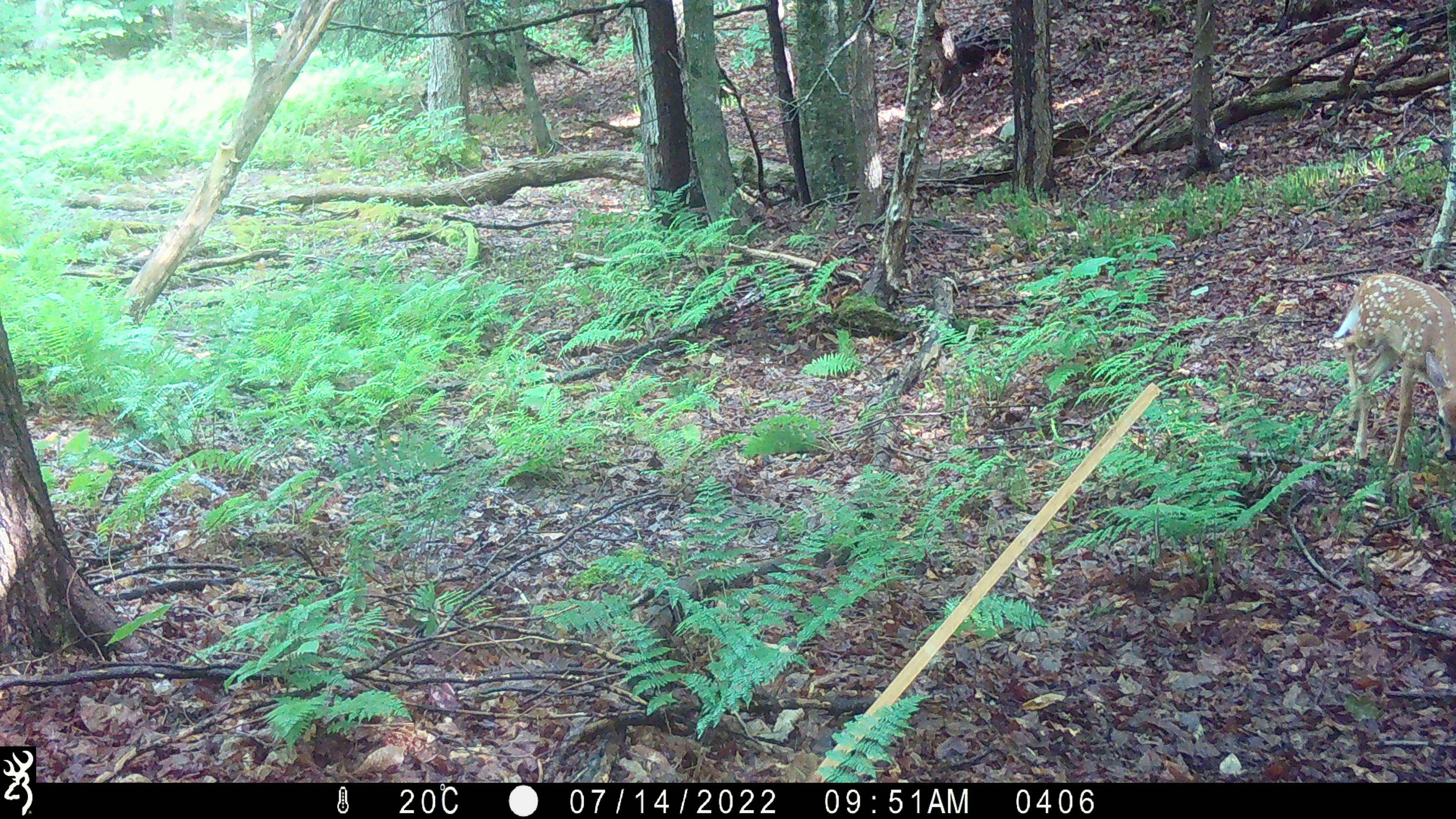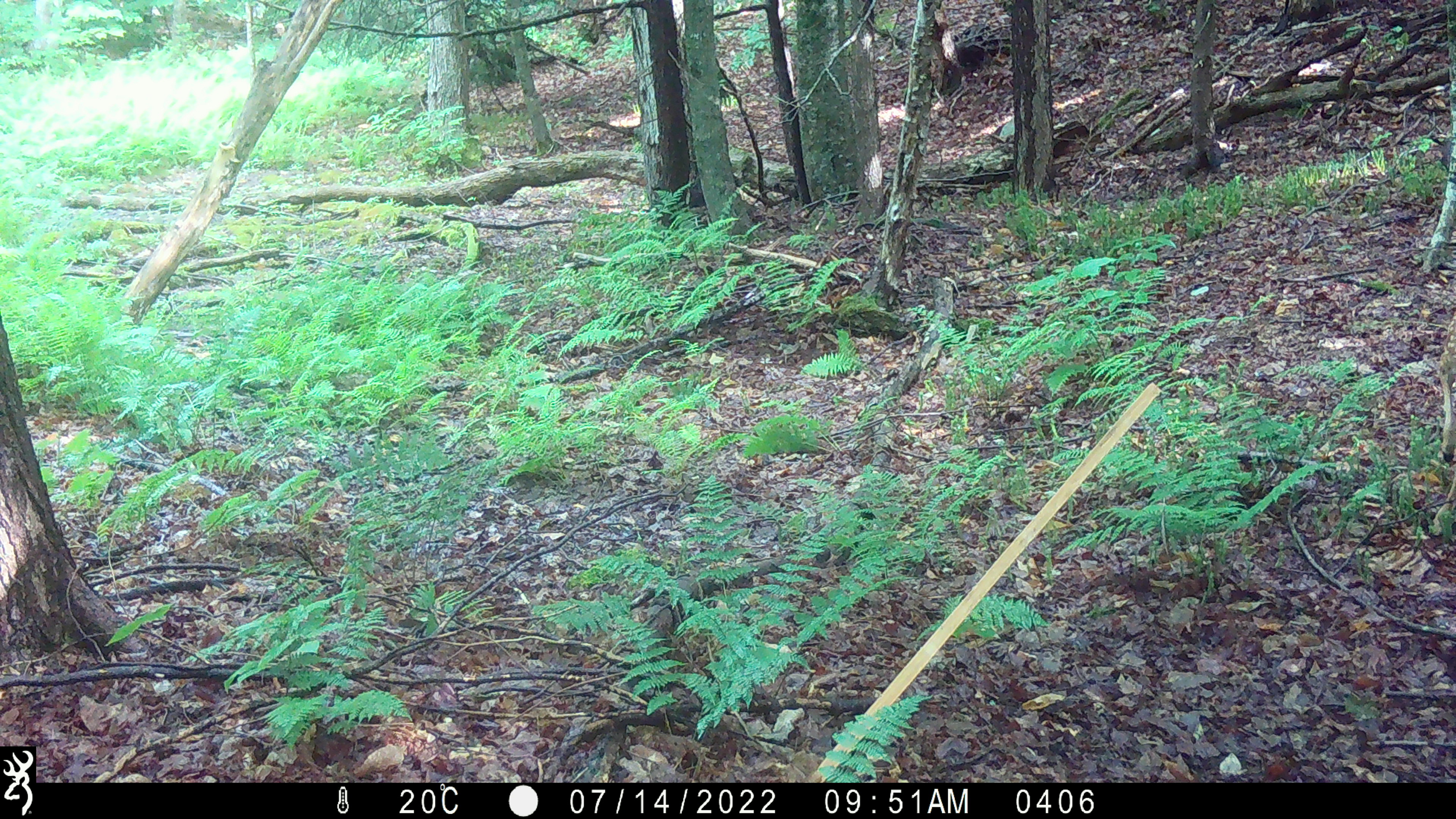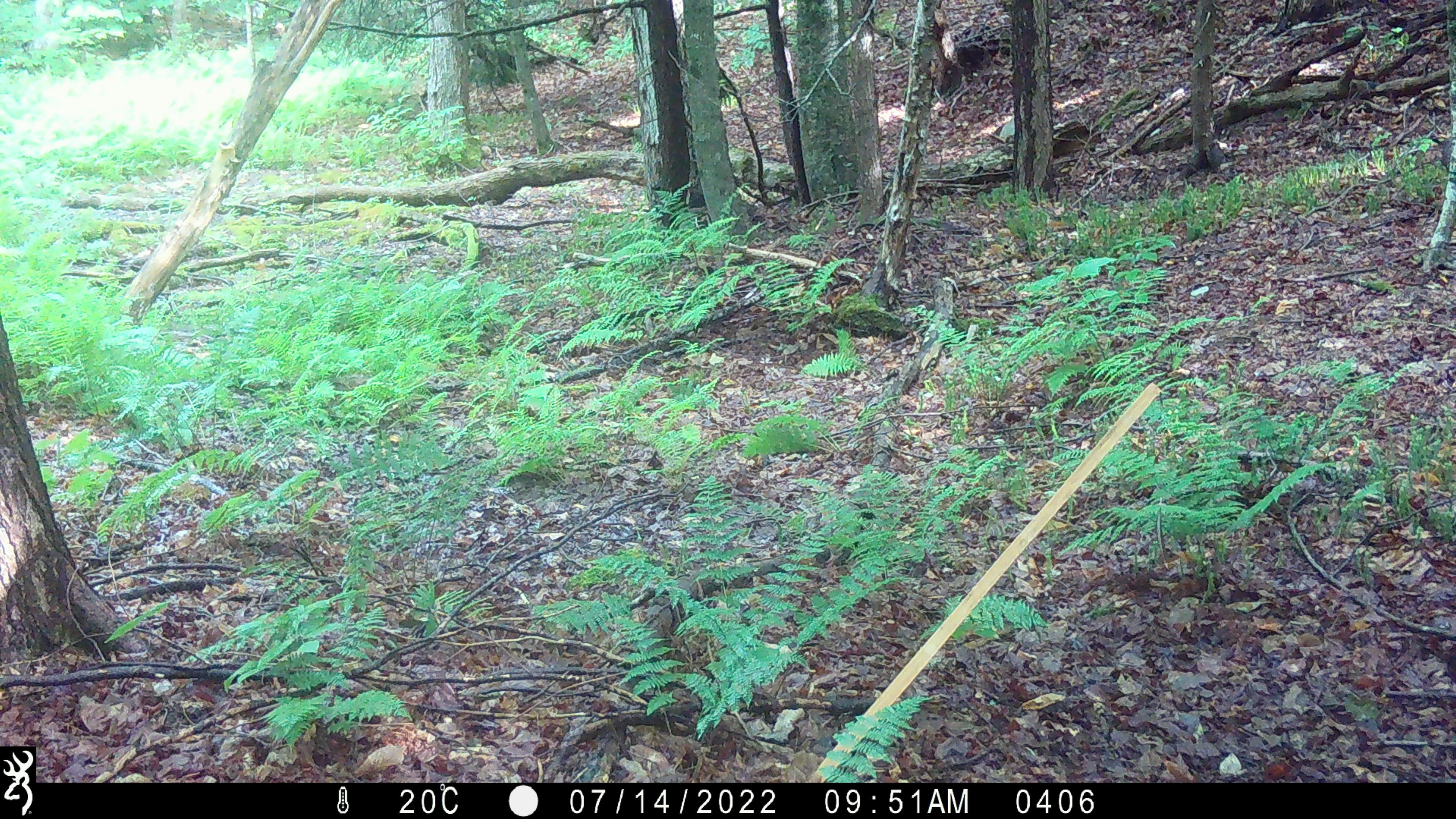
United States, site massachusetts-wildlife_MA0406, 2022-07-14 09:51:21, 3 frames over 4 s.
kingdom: Animalia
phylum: Chordata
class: Mammalia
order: Artiodactyla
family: Cervidae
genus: Odocoileus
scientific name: Odocoileus virginianus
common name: white-tailed deer